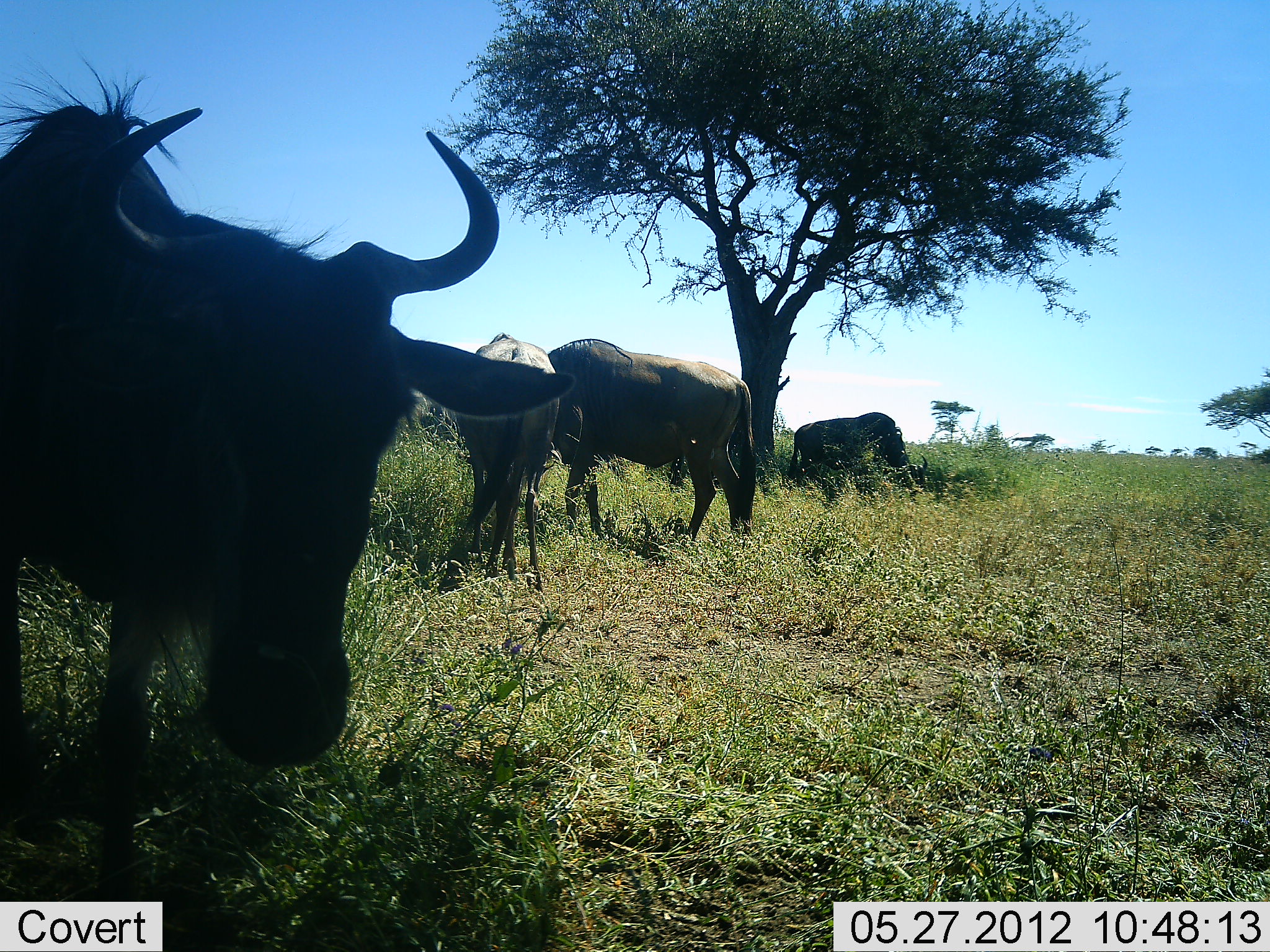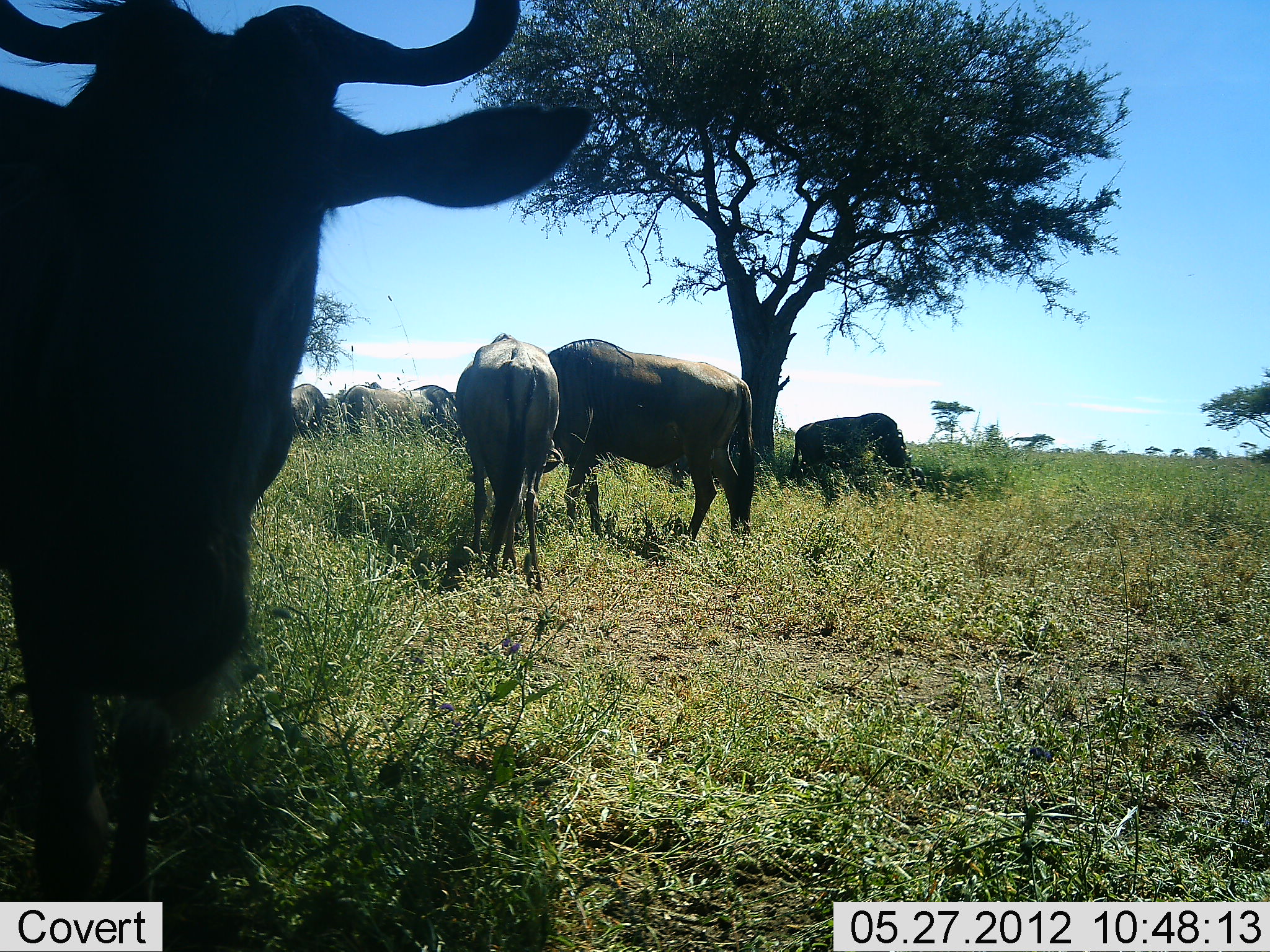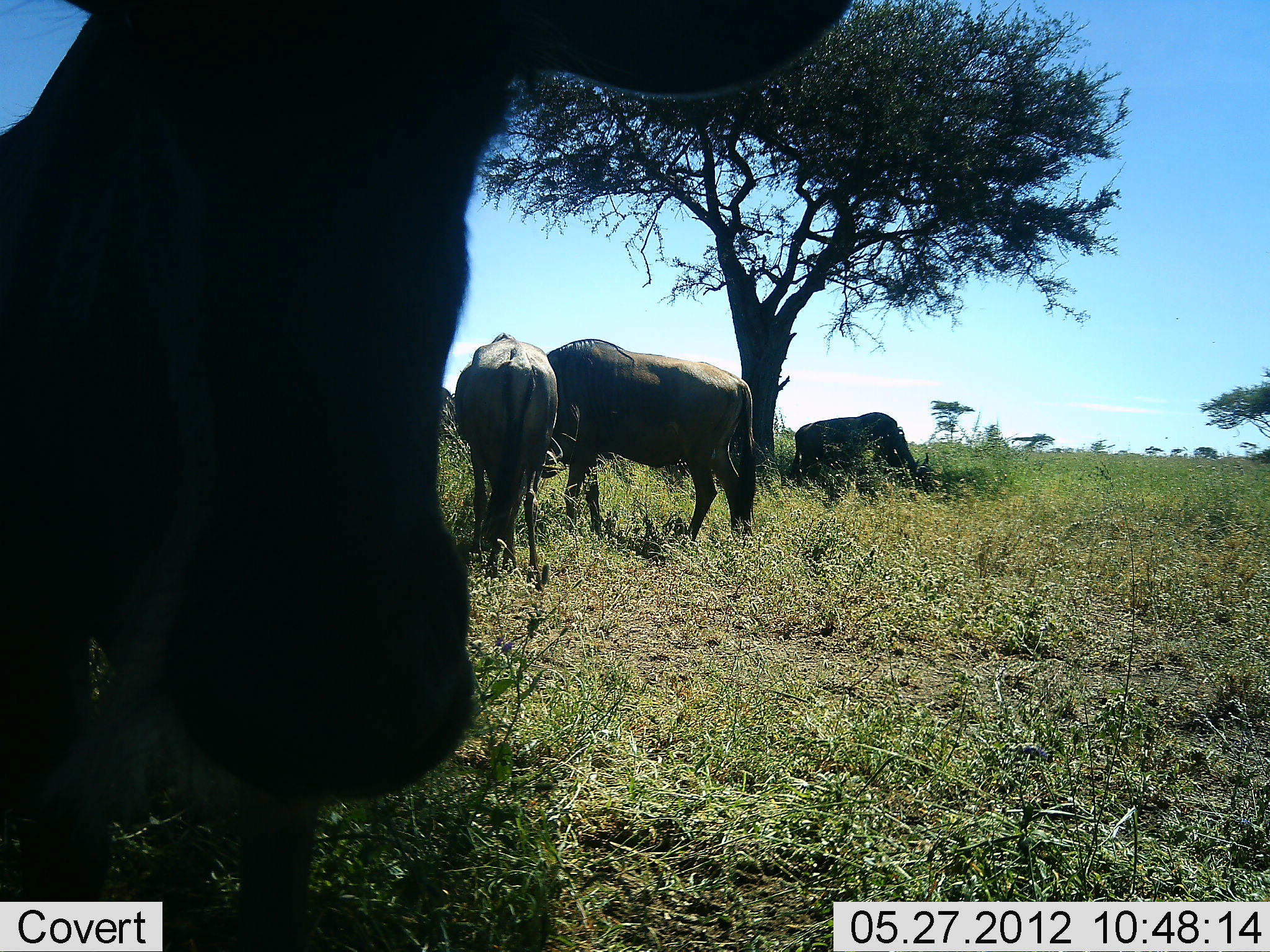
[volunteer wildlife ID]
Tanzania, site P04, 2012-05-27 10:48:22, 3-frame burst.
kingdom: Animalia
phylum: Chordata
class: Mammalia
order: Artiodactyla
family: Bovidae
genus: Connochaetes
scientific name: Connochaetes taurinus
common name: blue wildebeest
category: wildebeest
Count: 7.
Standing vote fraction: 80%.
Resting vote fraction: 10%.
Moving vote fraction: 60%.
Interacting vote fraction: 10%.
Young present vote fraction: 0%.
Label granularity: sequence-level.